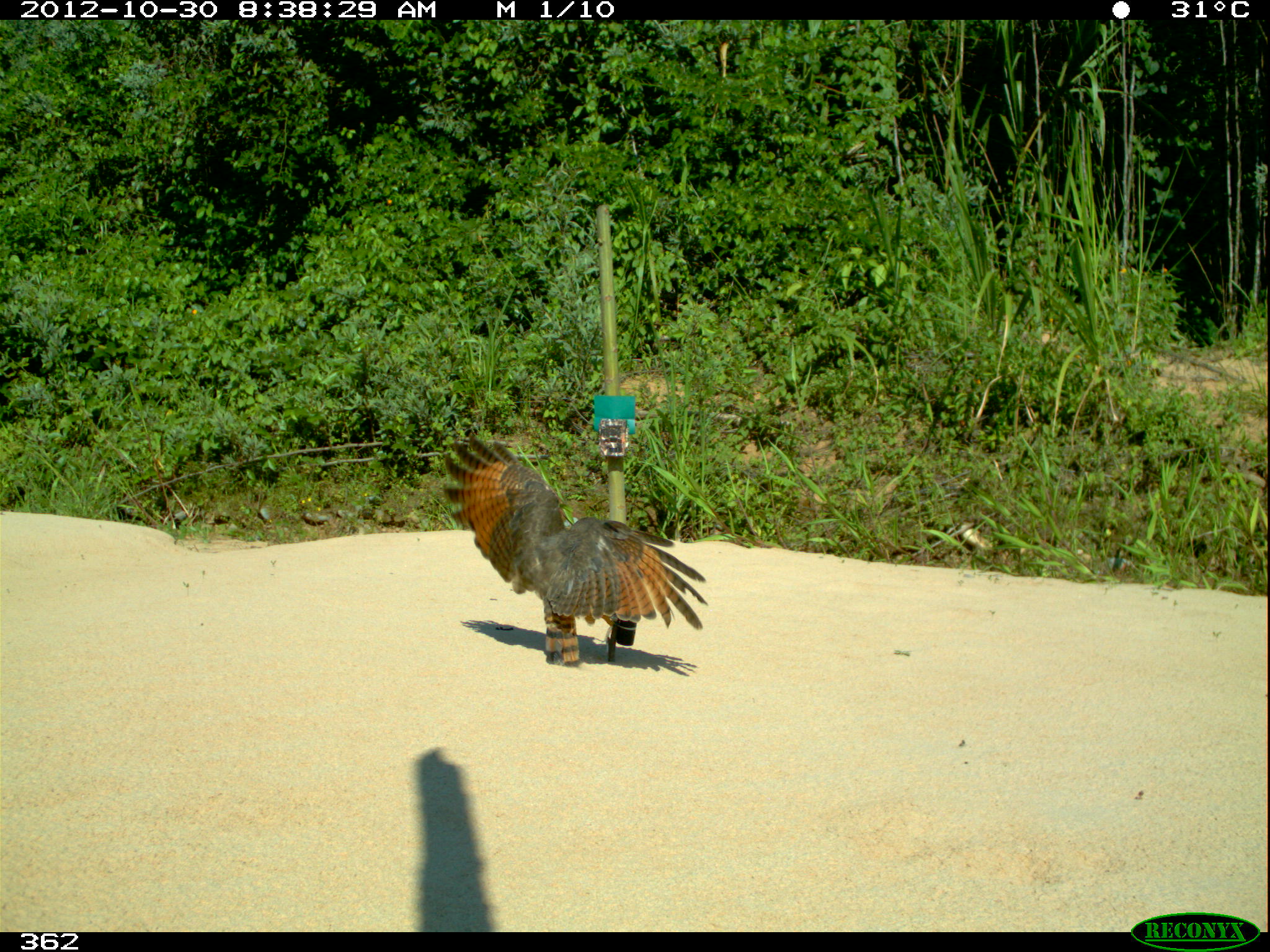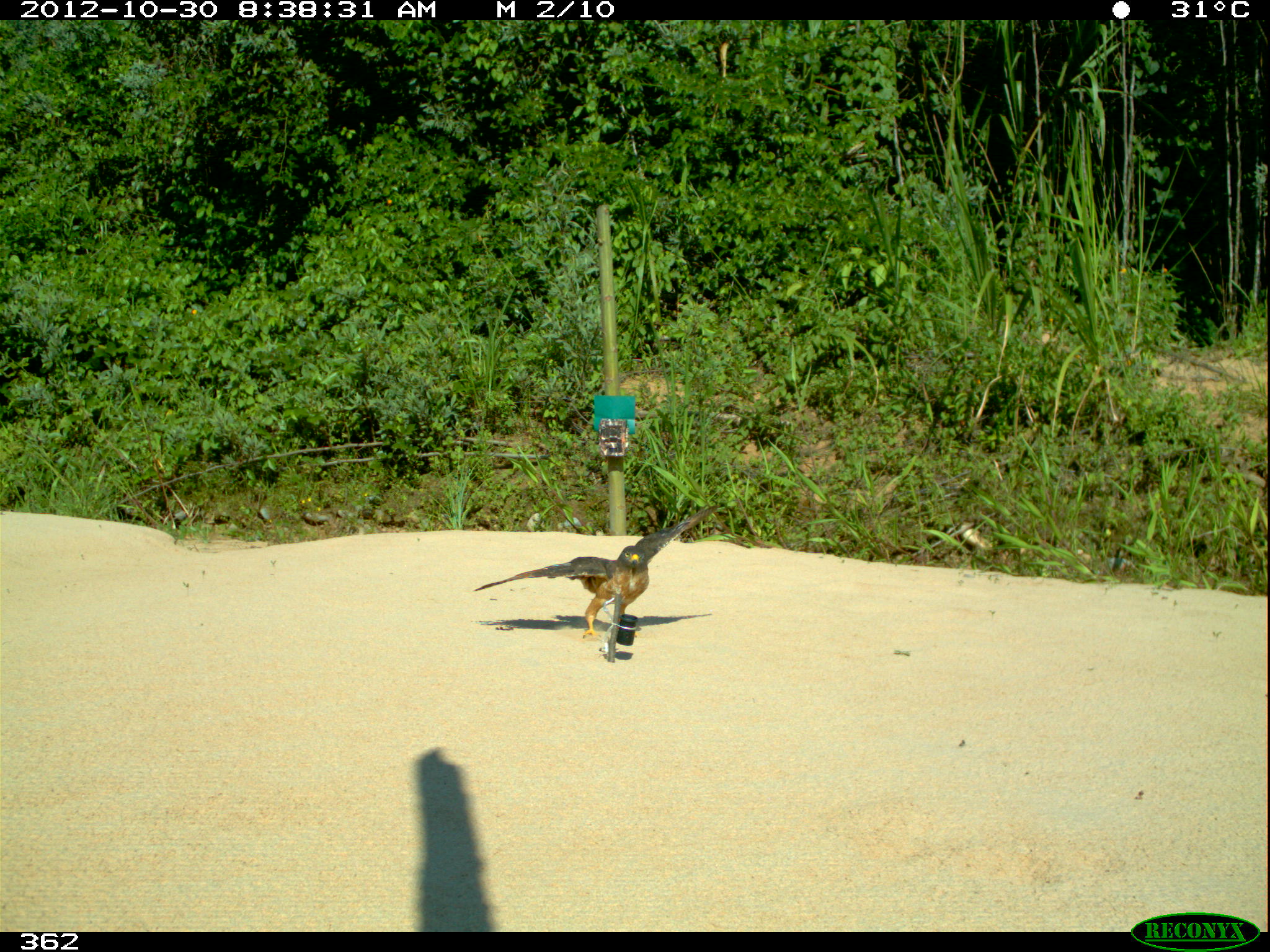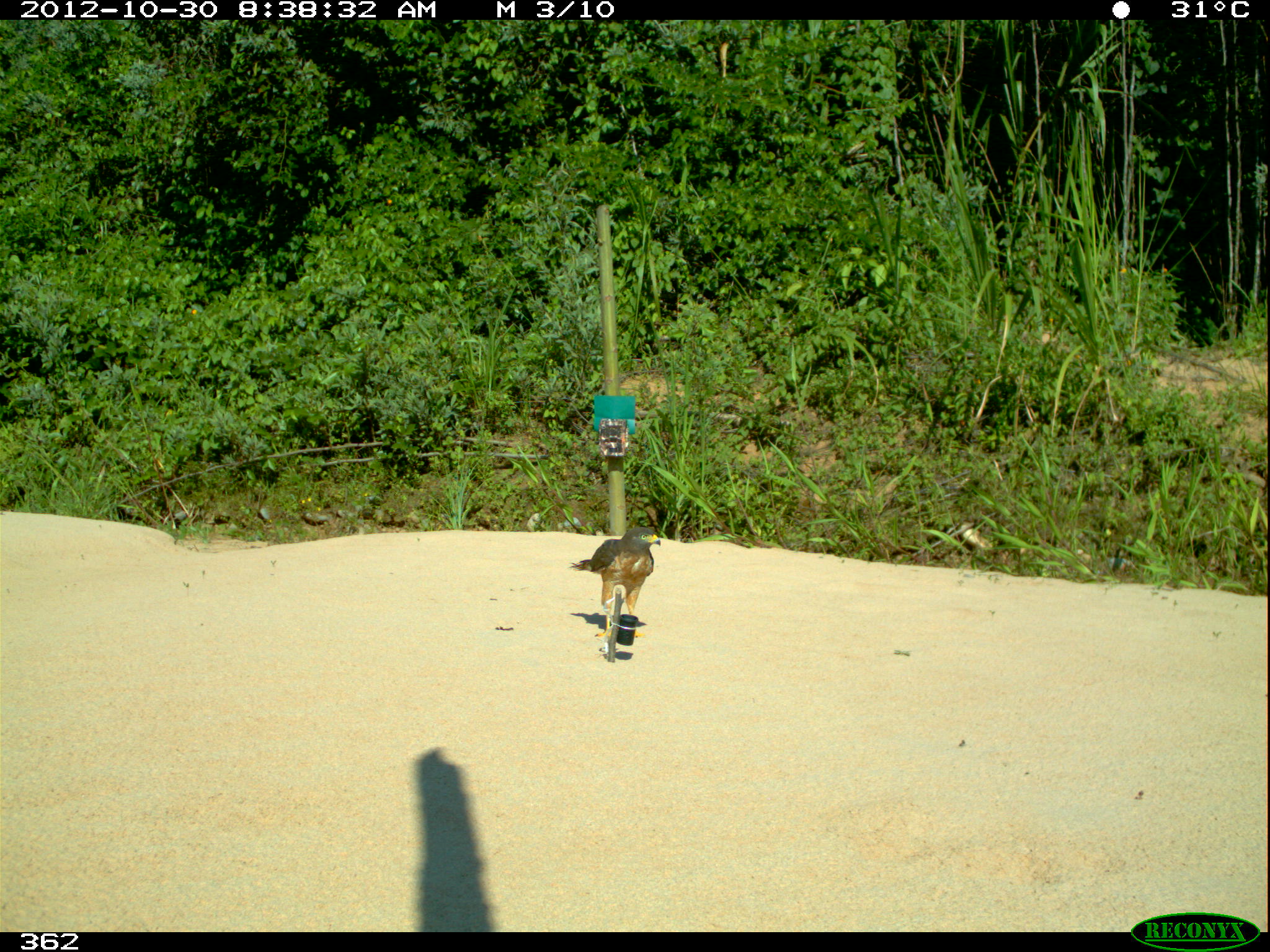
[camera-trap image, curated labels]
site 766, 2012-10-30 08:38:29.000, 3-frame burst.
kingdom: Animalia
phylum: Chordata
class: Aves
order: Accipitriformes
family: Accipitridae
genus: Rupornis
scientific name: Rupornis magnirostris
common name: roadside hawk